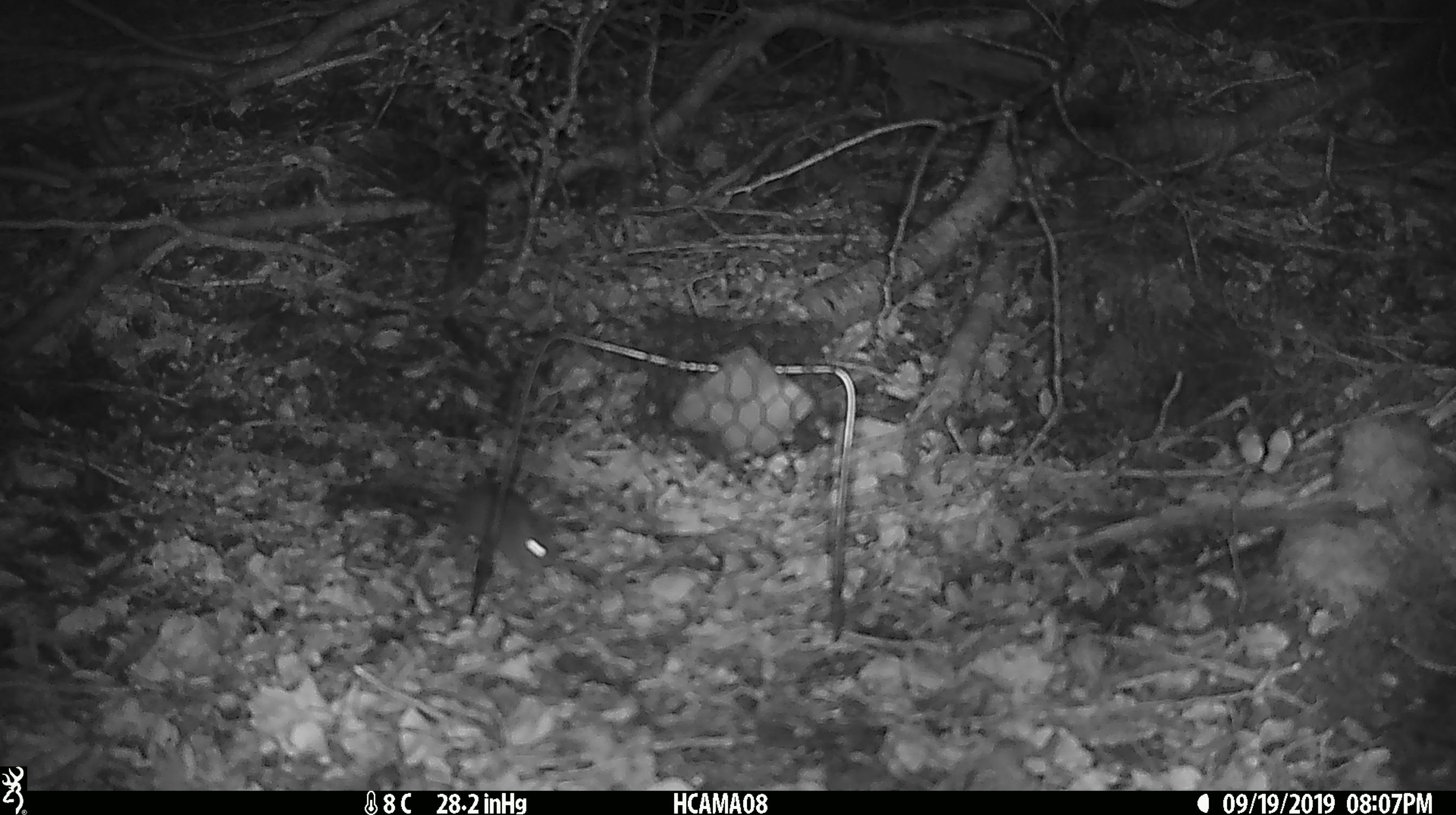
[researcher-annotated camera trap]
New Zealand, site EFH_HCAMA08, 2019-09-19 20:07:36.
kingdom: Animalia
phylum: Chordata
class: Mammalia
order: Rodentia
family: Muridae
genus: Mus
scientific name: Mus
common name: mouse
Mouse (Mus).